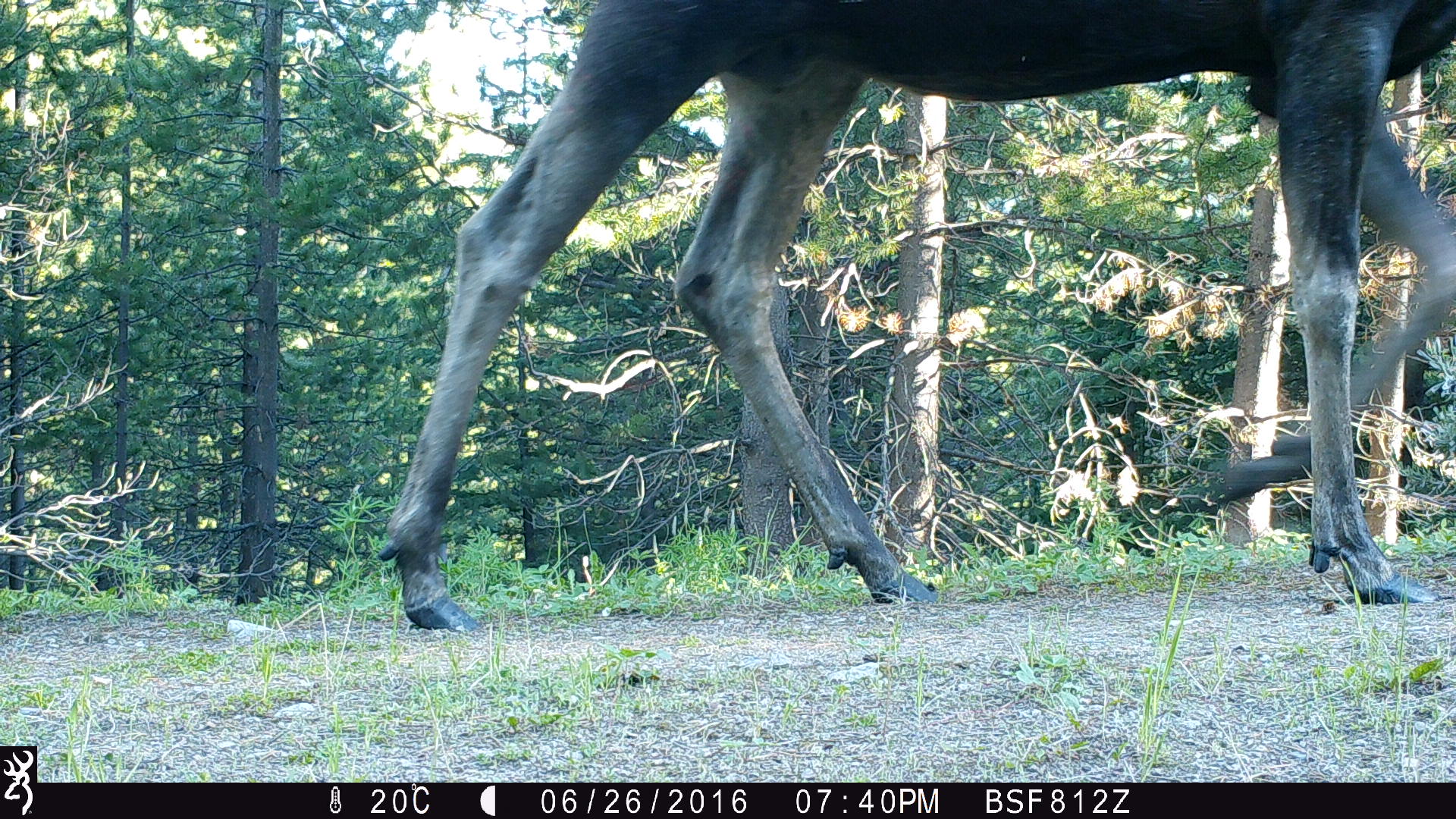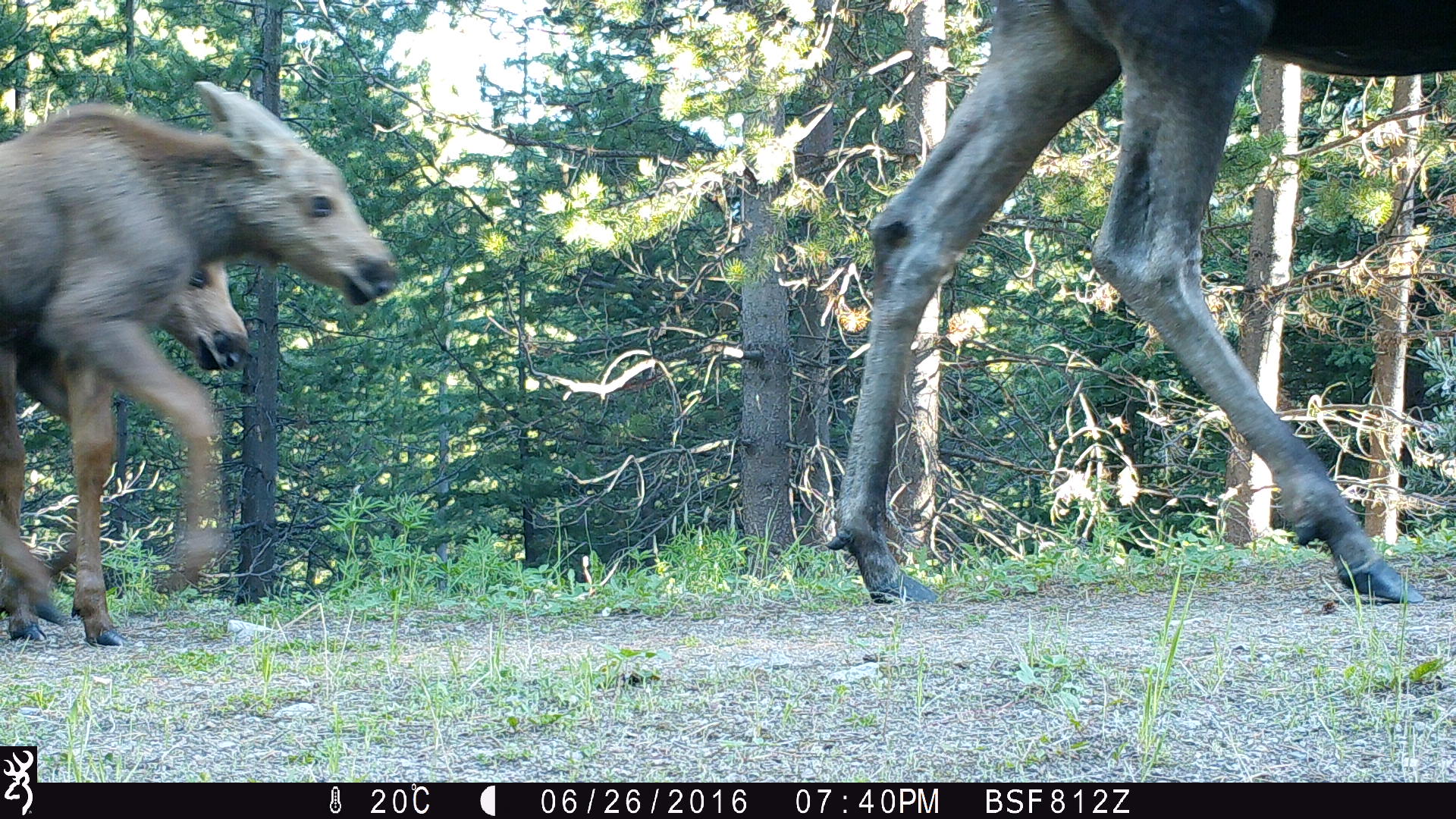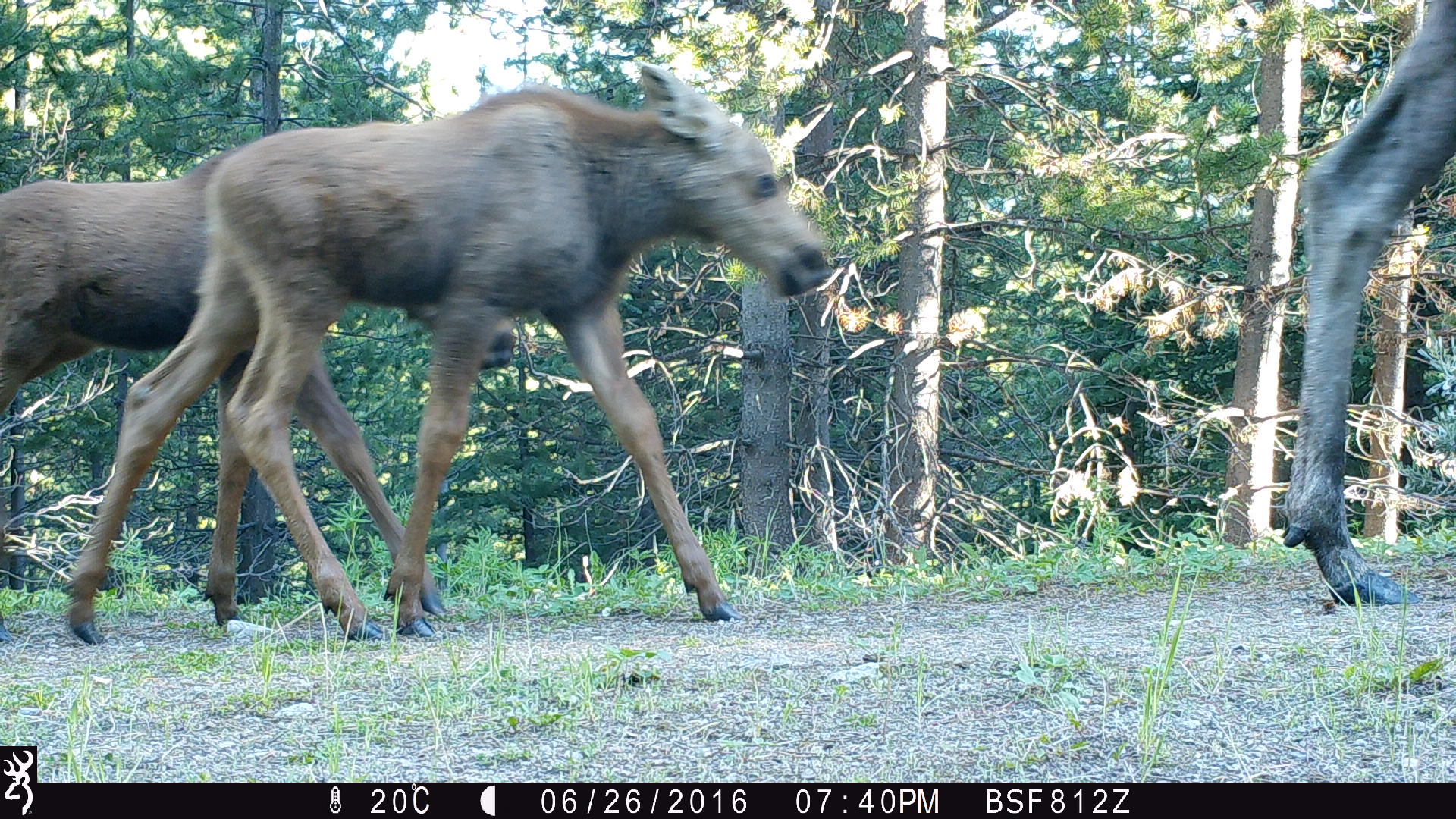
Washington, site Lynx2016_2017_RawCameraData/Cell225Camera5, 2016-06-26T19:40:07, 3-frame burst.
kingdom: Animalia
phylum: Chordata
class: Mammalia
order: Artiodactyla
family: Cervidae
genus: Alces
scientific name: Alces alces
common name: moose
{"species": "Alces alces (moose)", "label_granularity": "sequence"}